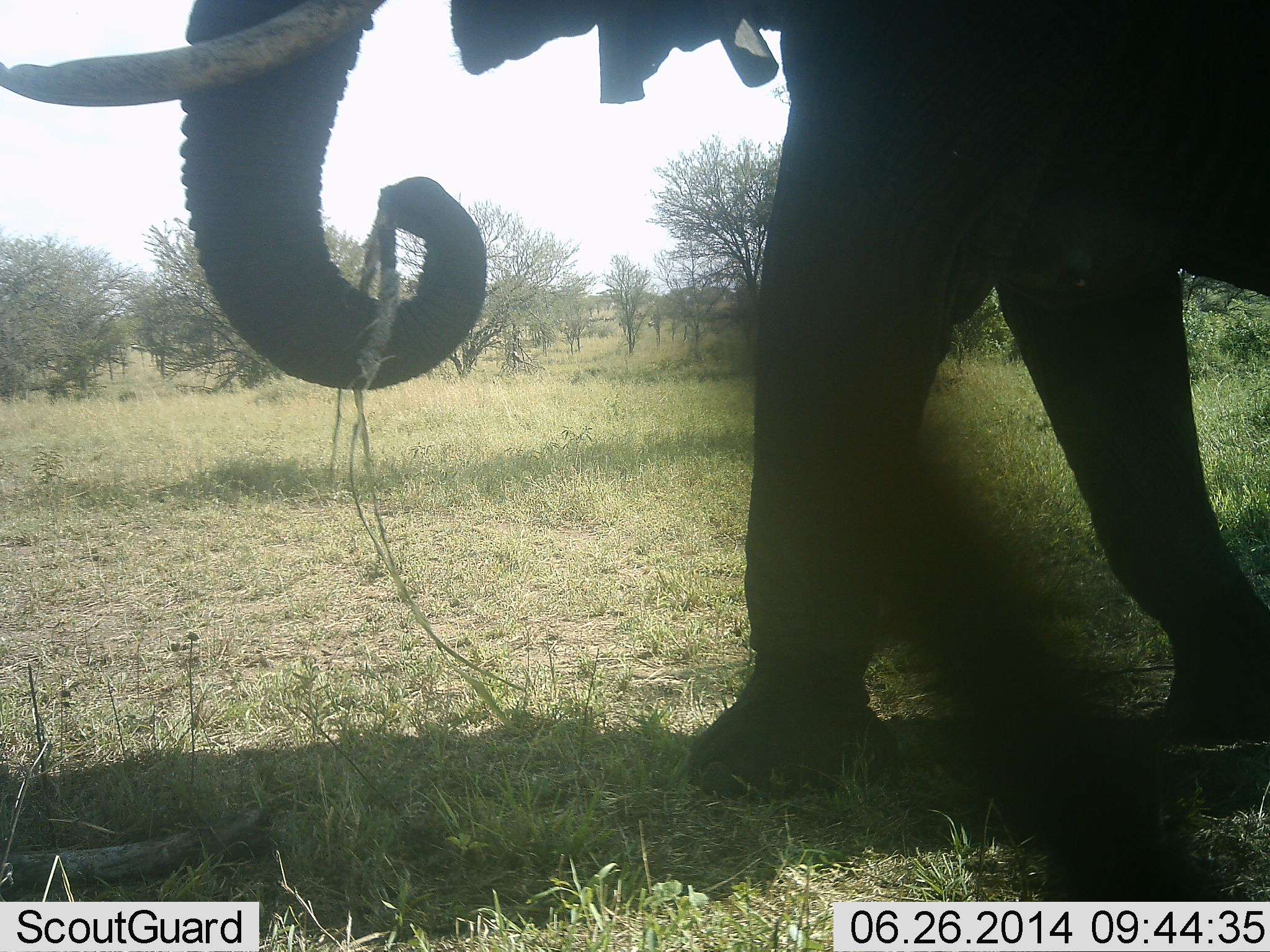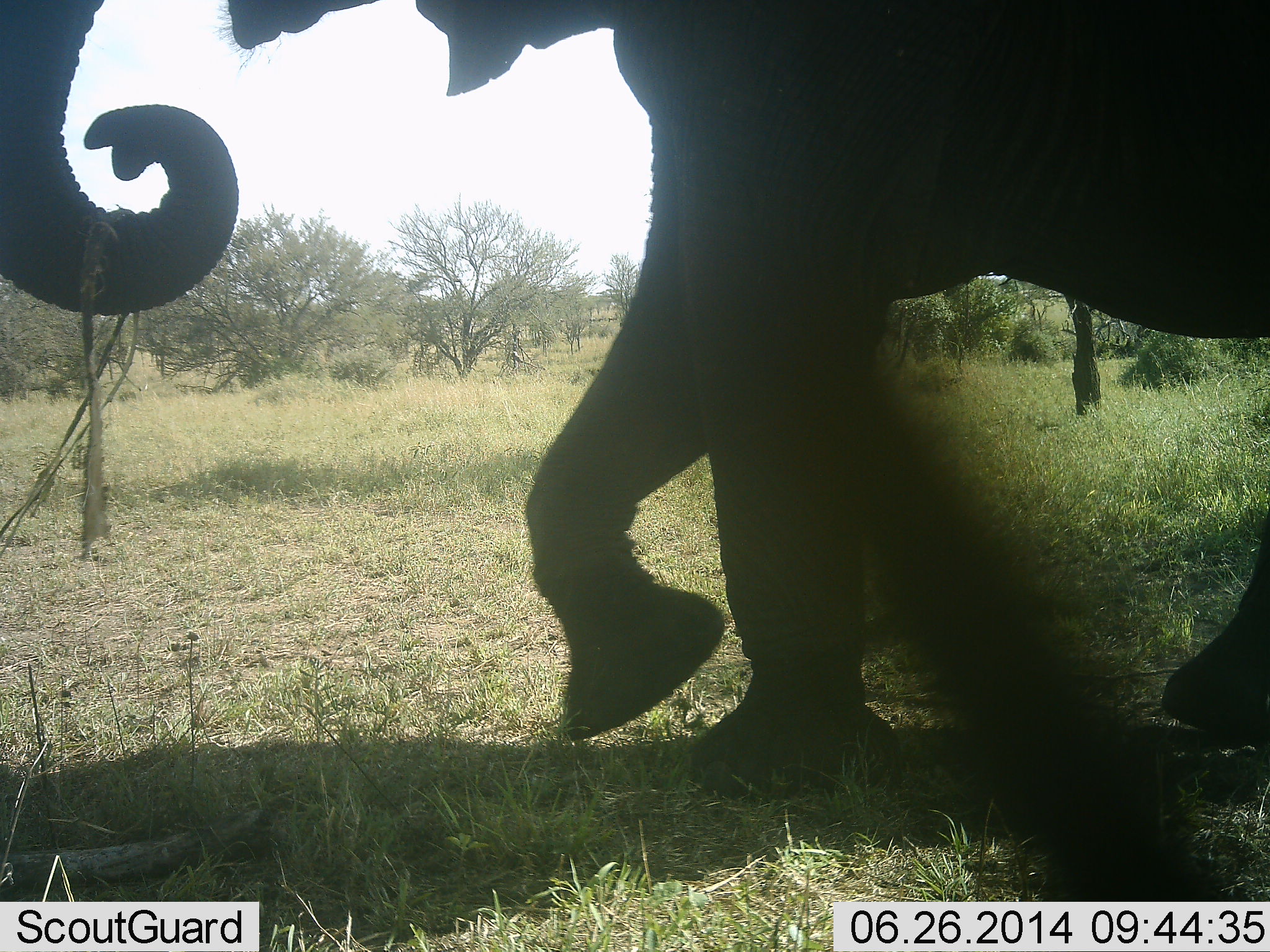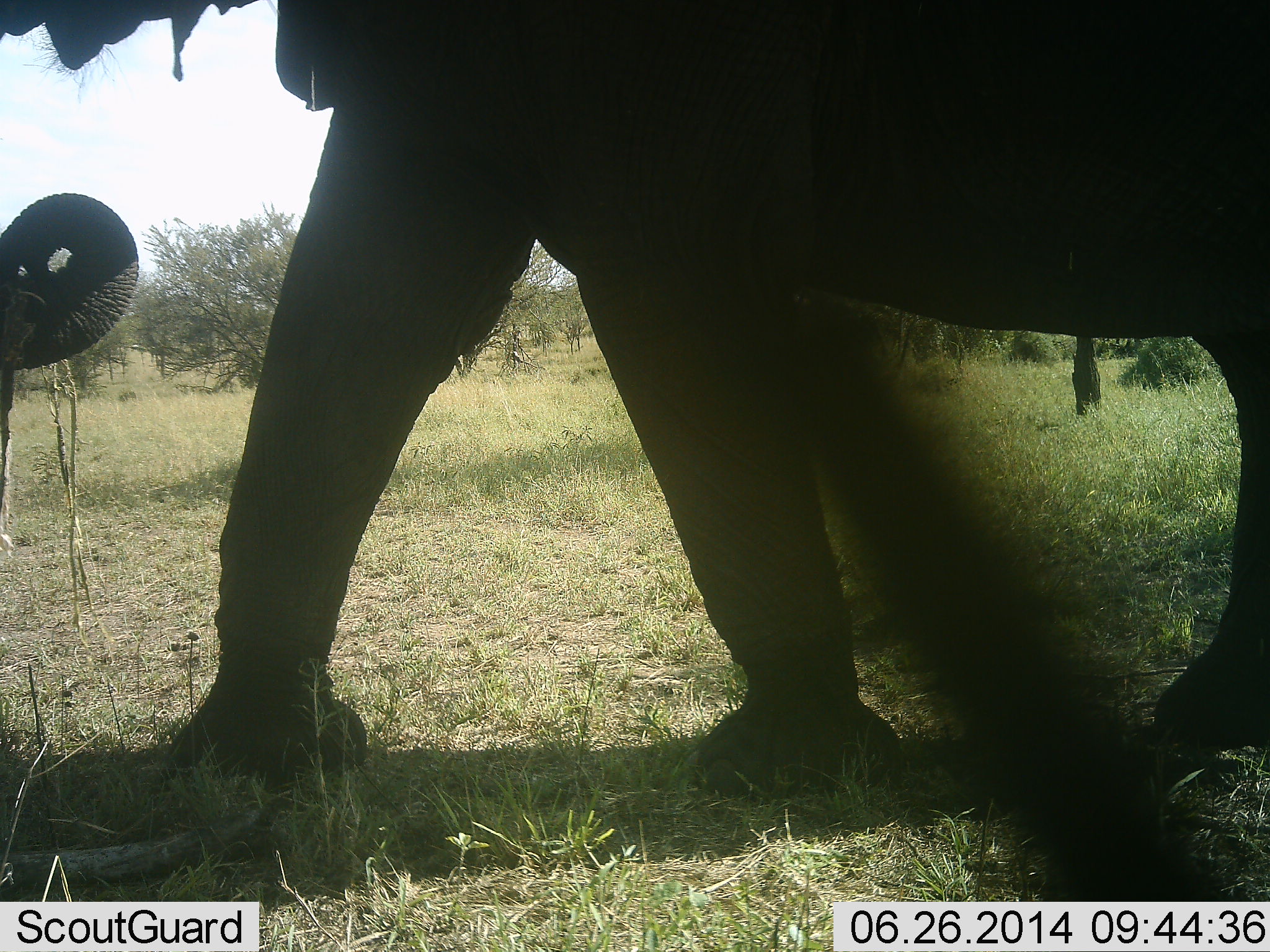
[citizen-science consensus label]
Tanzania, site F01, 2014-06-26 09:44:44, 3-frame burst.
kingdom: Animalia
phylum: Chordata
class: Mammalia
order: Proboscidea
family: Elephantidae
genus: Loxodonta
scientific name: Loxodonta africana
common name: african bush elephant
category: elephant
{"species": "elephant (african bush elephant) (Loxodonta africana)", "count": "1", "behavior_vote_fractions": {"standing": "10%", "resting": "0%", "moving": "90%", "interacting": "0%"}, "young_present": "0%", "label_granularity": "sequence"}